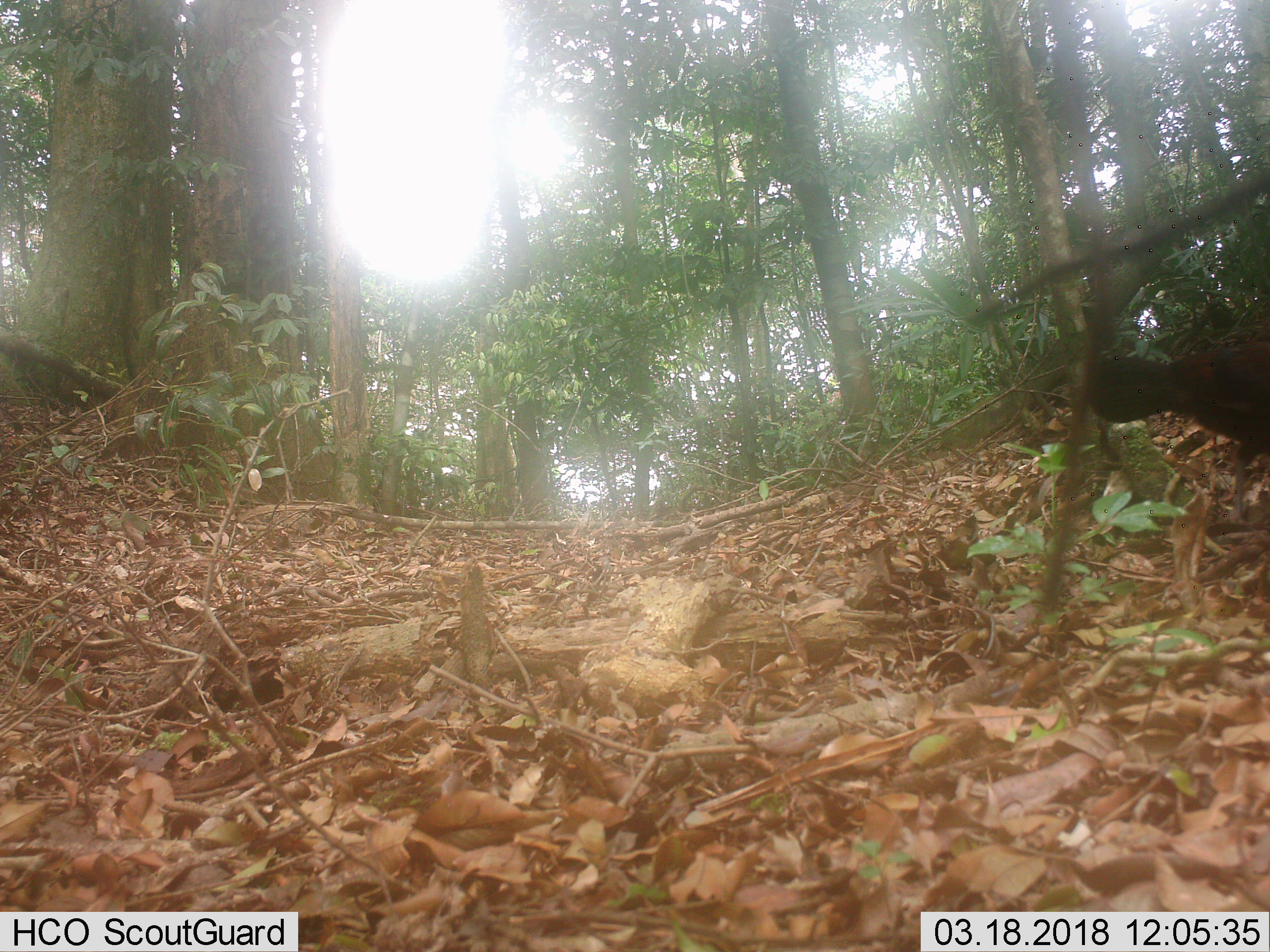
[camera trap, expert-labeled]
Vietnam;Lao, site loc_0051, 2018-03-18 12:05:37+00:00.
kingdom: Animalia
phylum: Chordata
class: Aves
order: Galliformes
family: Phasianidae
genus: Gallus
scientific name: Gallus gallus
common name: red junglefowl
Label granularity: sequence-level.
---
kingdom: Animalia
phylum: Chordata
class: Mammalia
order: Artiodactyla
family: Suidae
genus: Sus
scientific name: Sus scrofa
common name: eurasian wild pig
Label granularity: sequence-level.